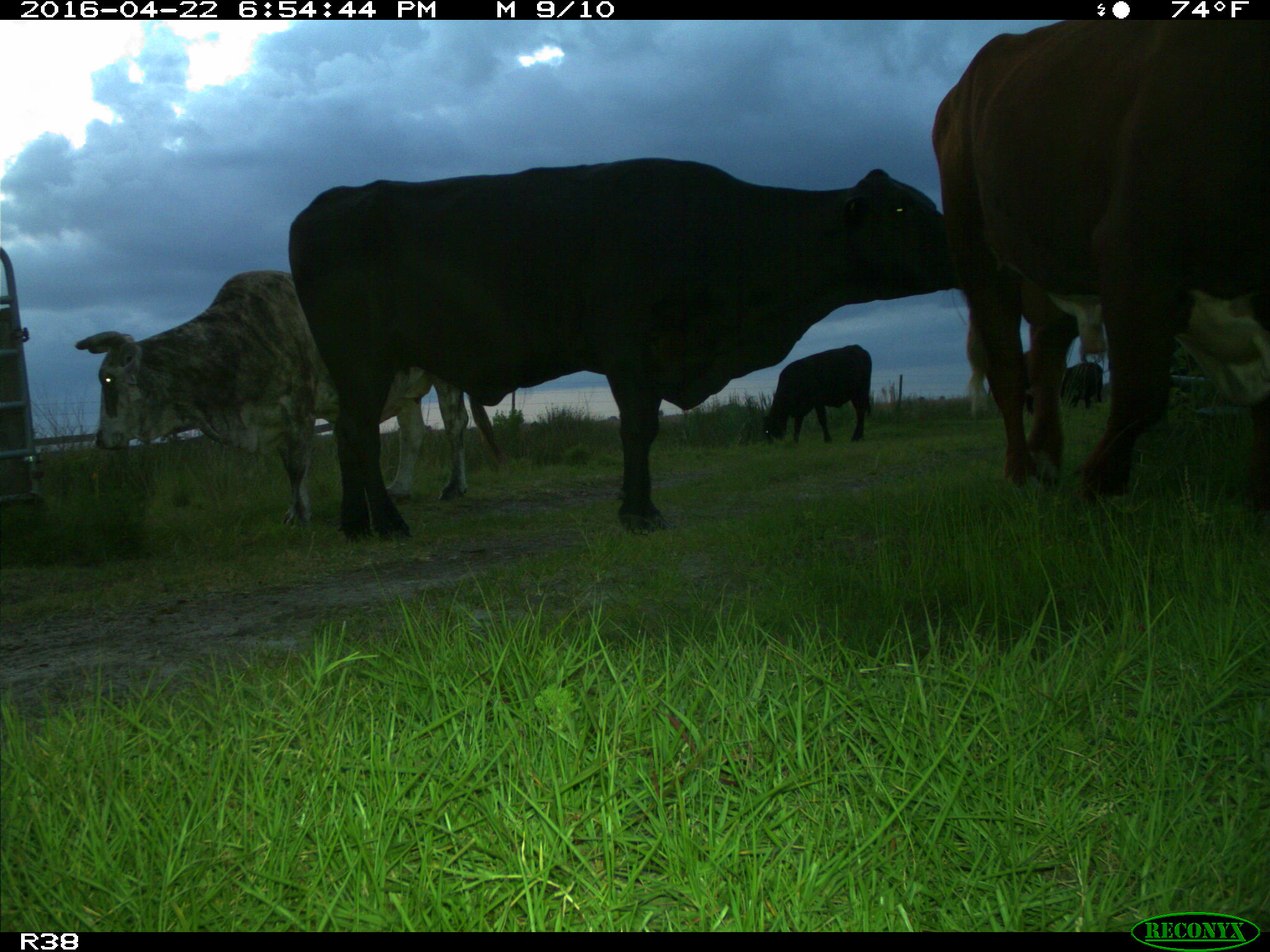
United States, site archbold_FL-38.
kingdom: Animalia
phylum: Chordata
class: Mammalia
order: Artiodactyla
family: Bovidae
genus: Bos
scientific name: Bos taurus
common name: domestic cow